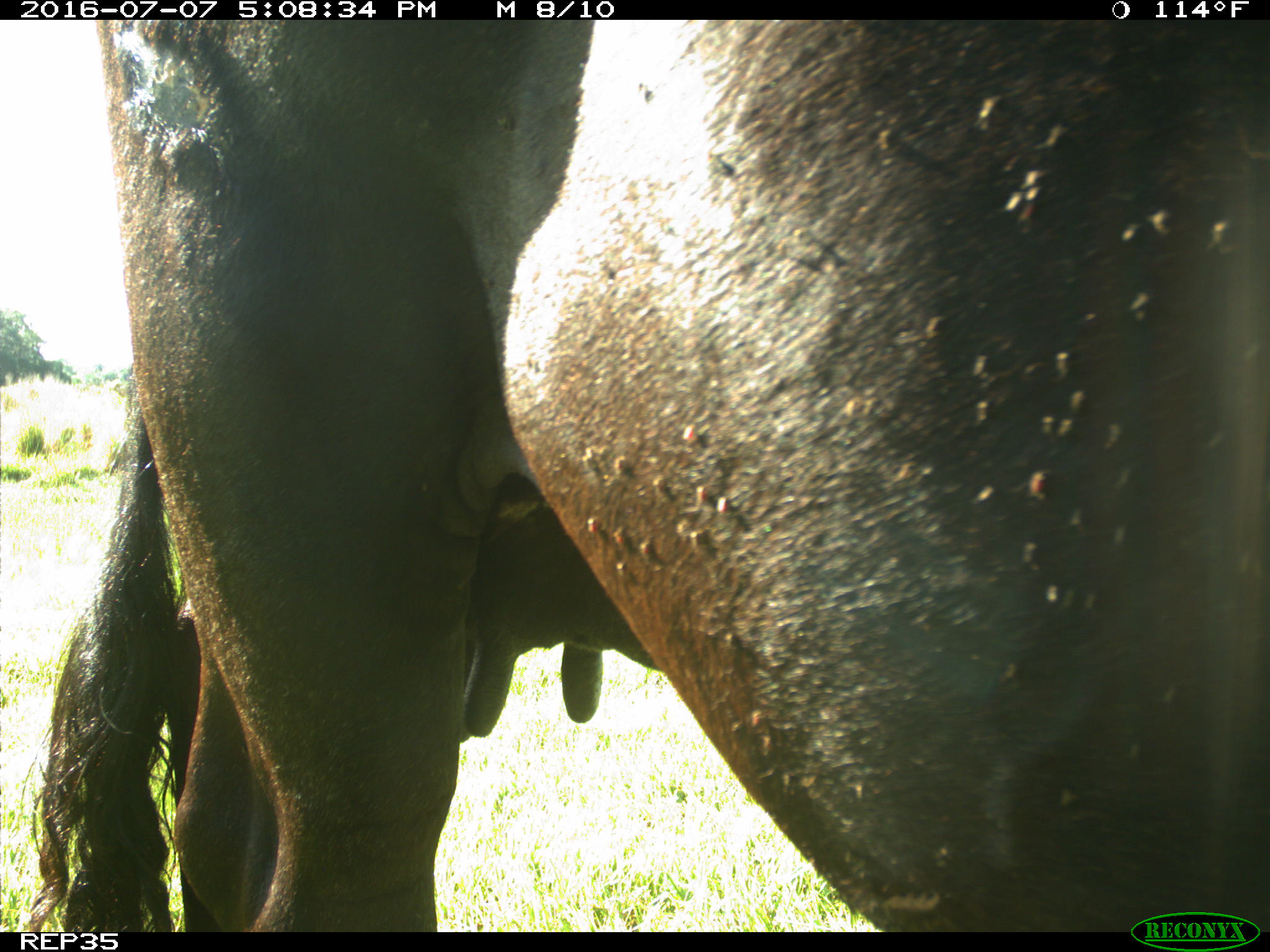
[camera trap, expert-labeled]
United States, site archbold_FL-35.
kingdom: Animalia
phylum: Chordata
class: Mammalia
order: Artiodactyla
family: Bovidae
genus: Bos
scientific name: Bos taurus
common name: domestic cow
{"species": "Bos taurus (domestic cow)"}